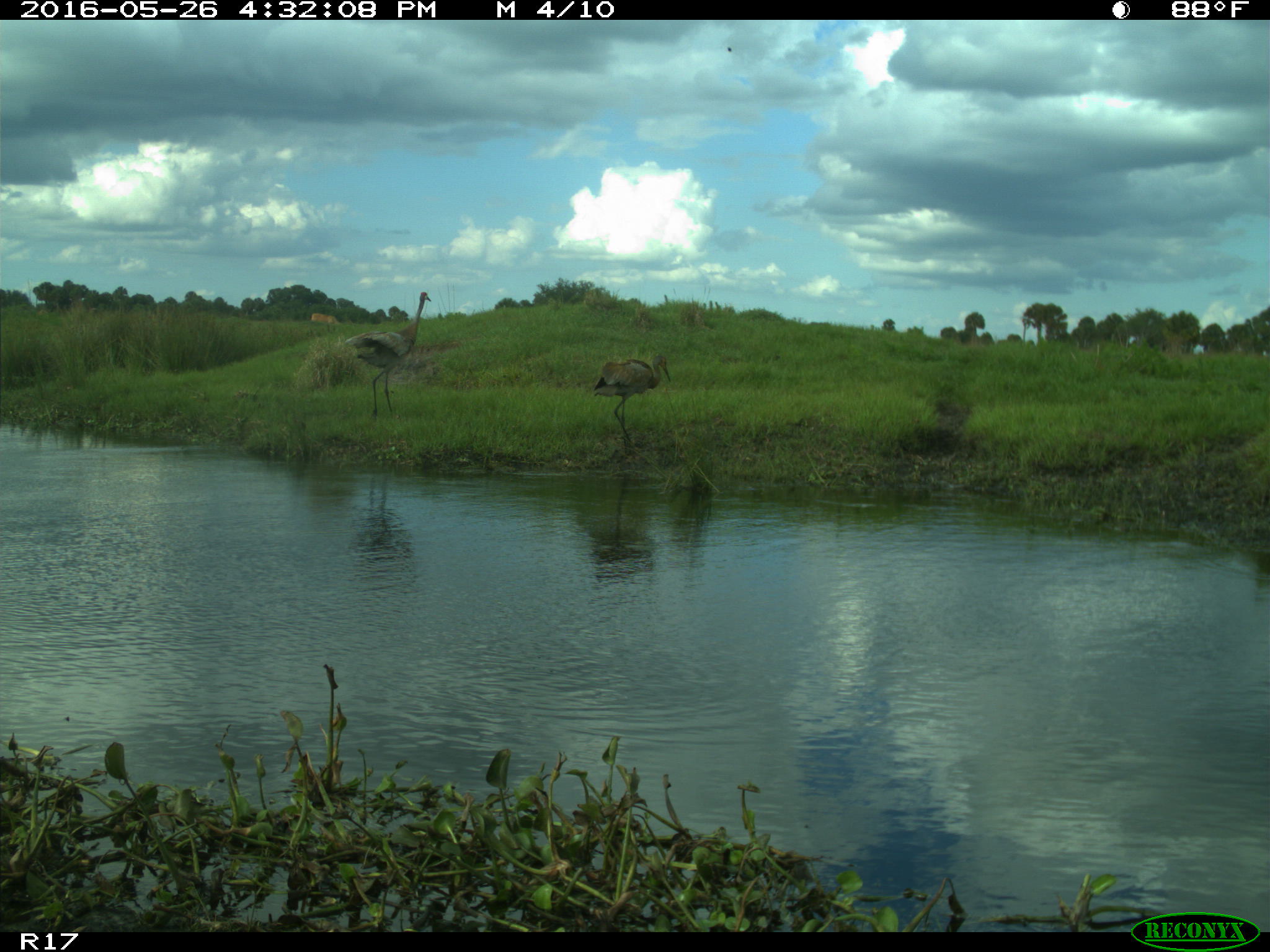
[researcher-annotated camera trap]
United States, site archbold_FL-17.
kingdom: Animalia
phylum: Chordata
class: Mammalia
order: Artiodactyla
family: Bovidae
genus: Bos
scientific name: Bos taurus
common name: domestic cow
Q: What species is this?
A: Bos taurus (domestic cow).